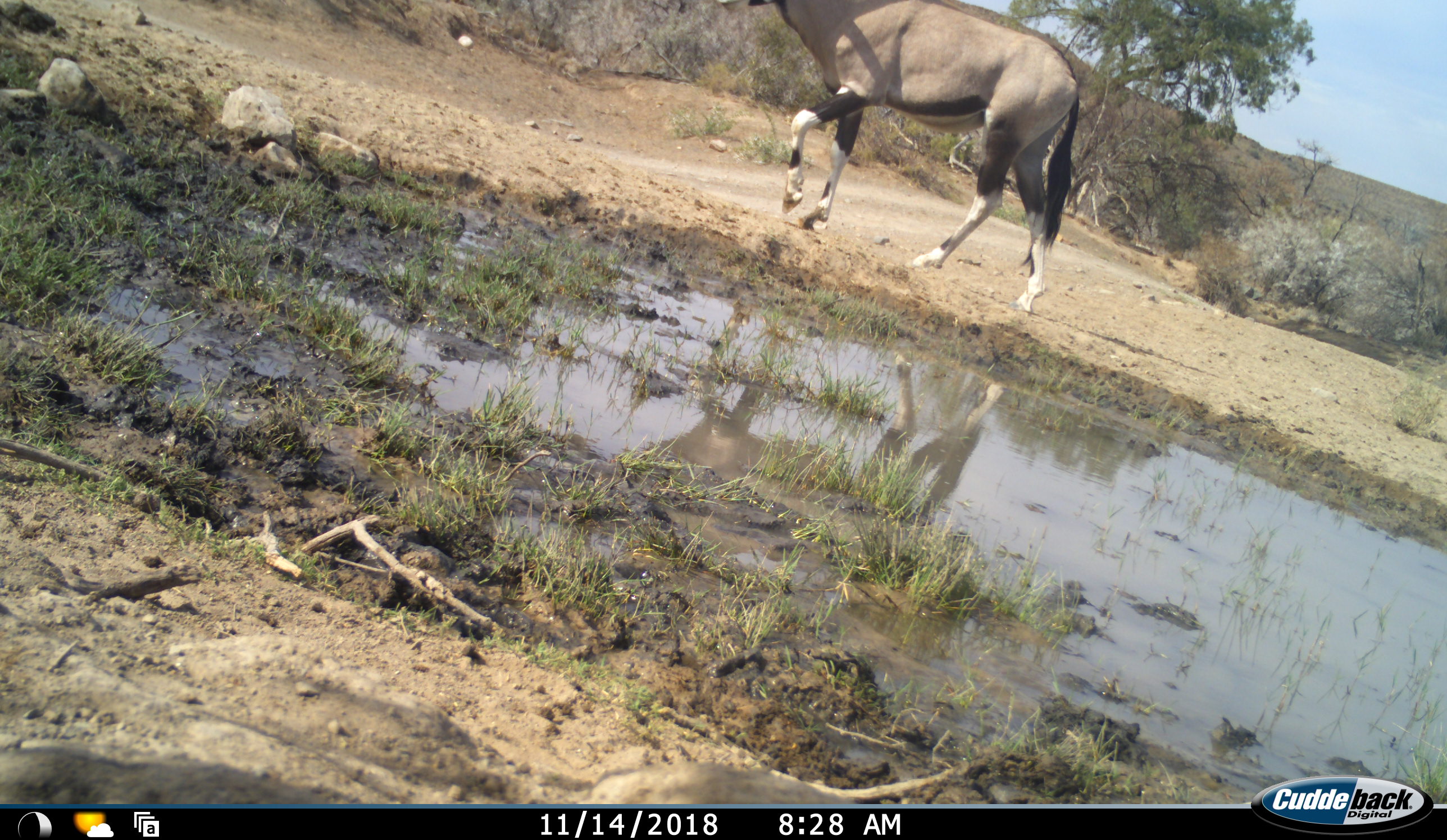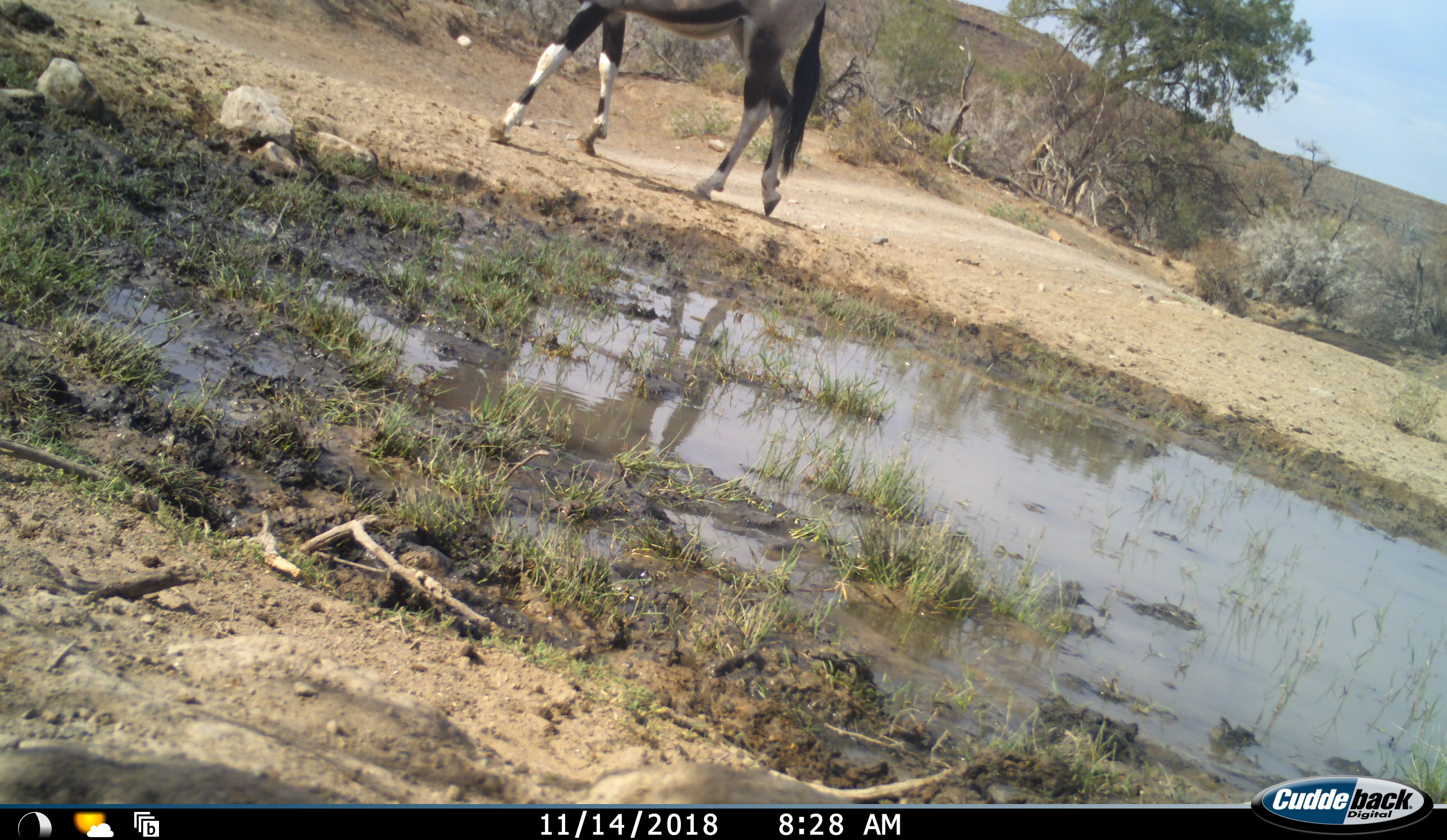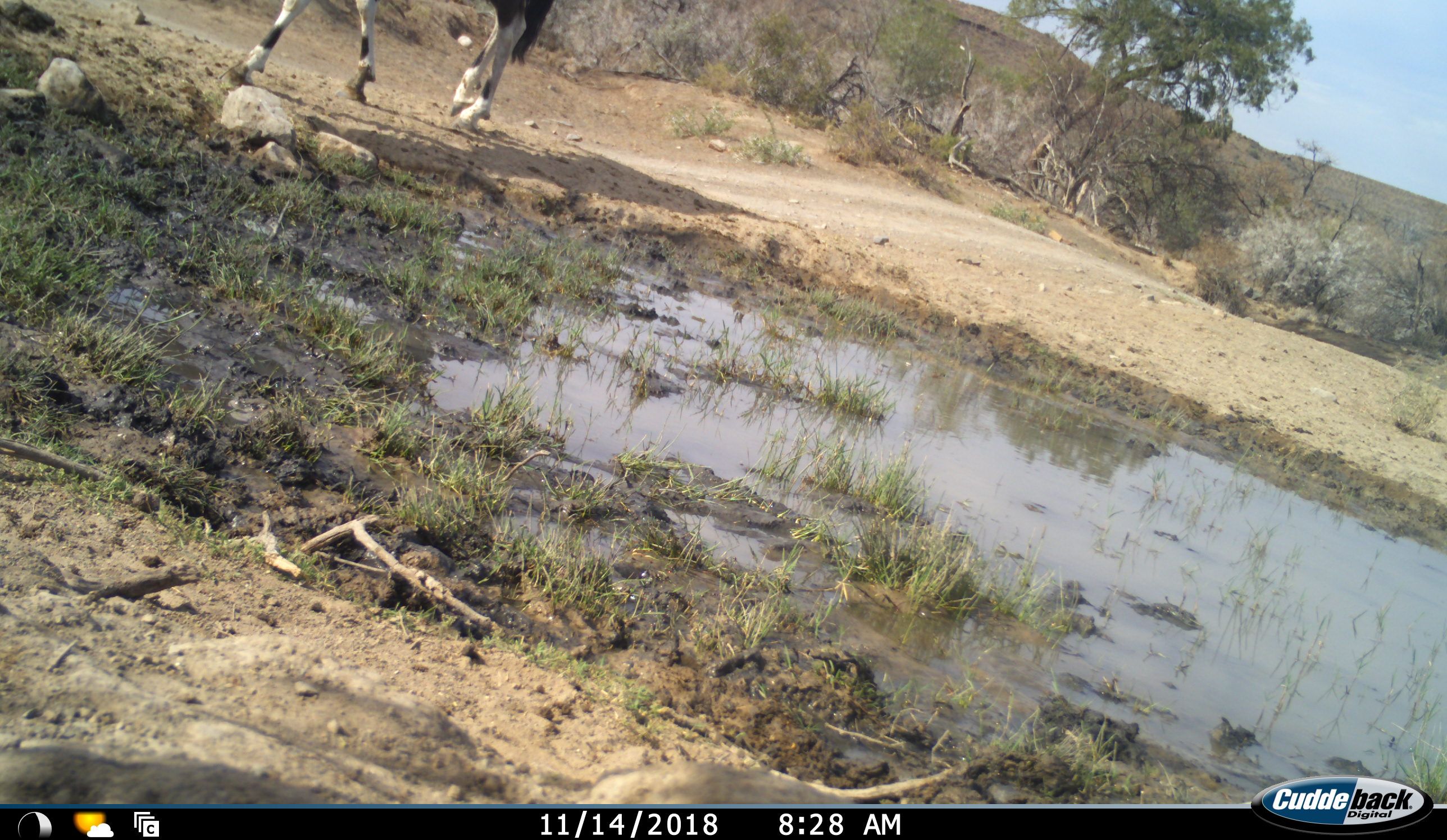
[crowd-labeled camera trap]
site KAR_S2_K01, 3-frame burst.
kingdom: Animalia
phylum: Chordata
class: Mammalia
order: Artiodactyla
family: Bovidae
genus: Oryx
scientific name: Oryx gazella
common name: gemsbok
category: oryx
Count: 1.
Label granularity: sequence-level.